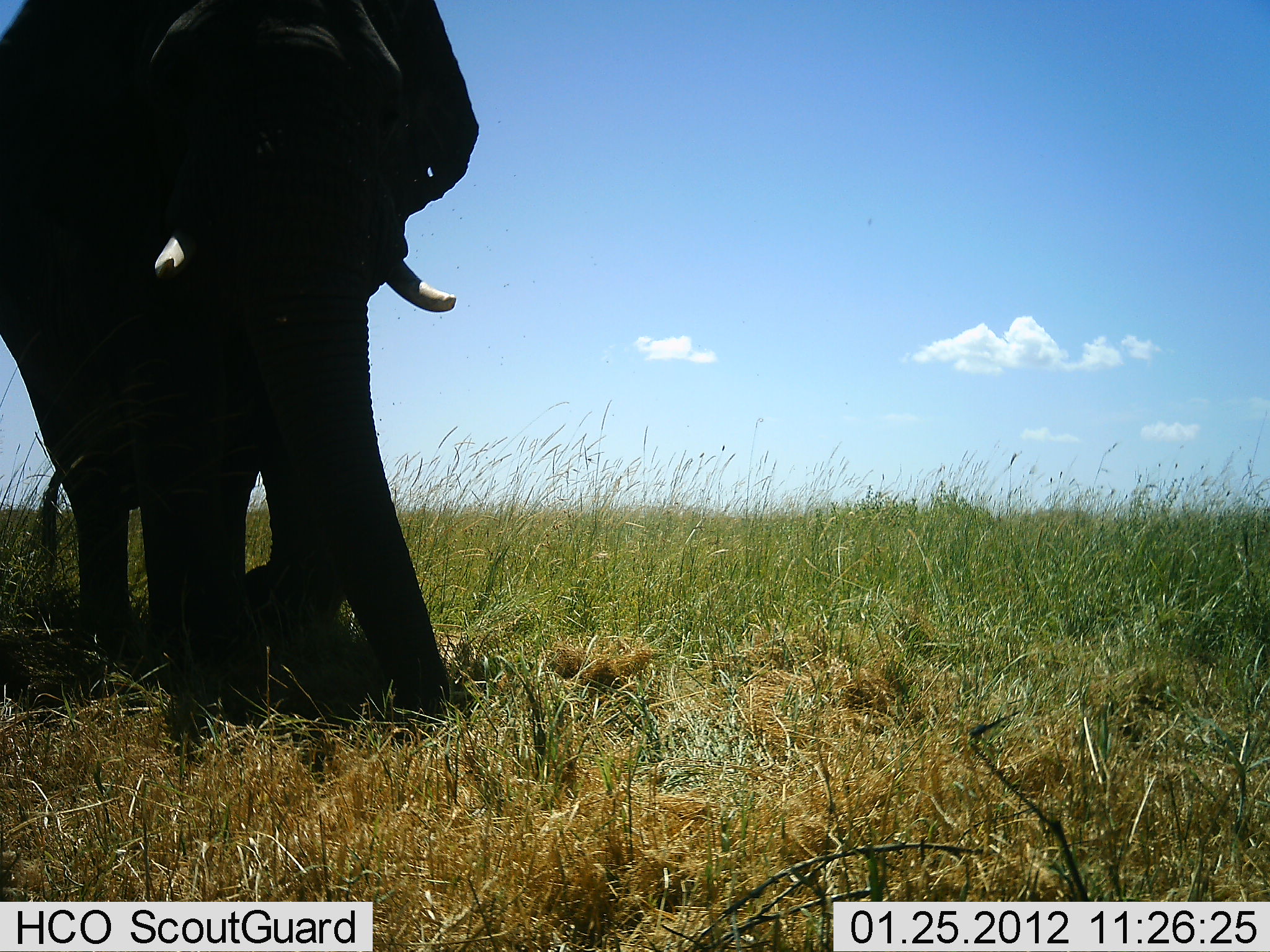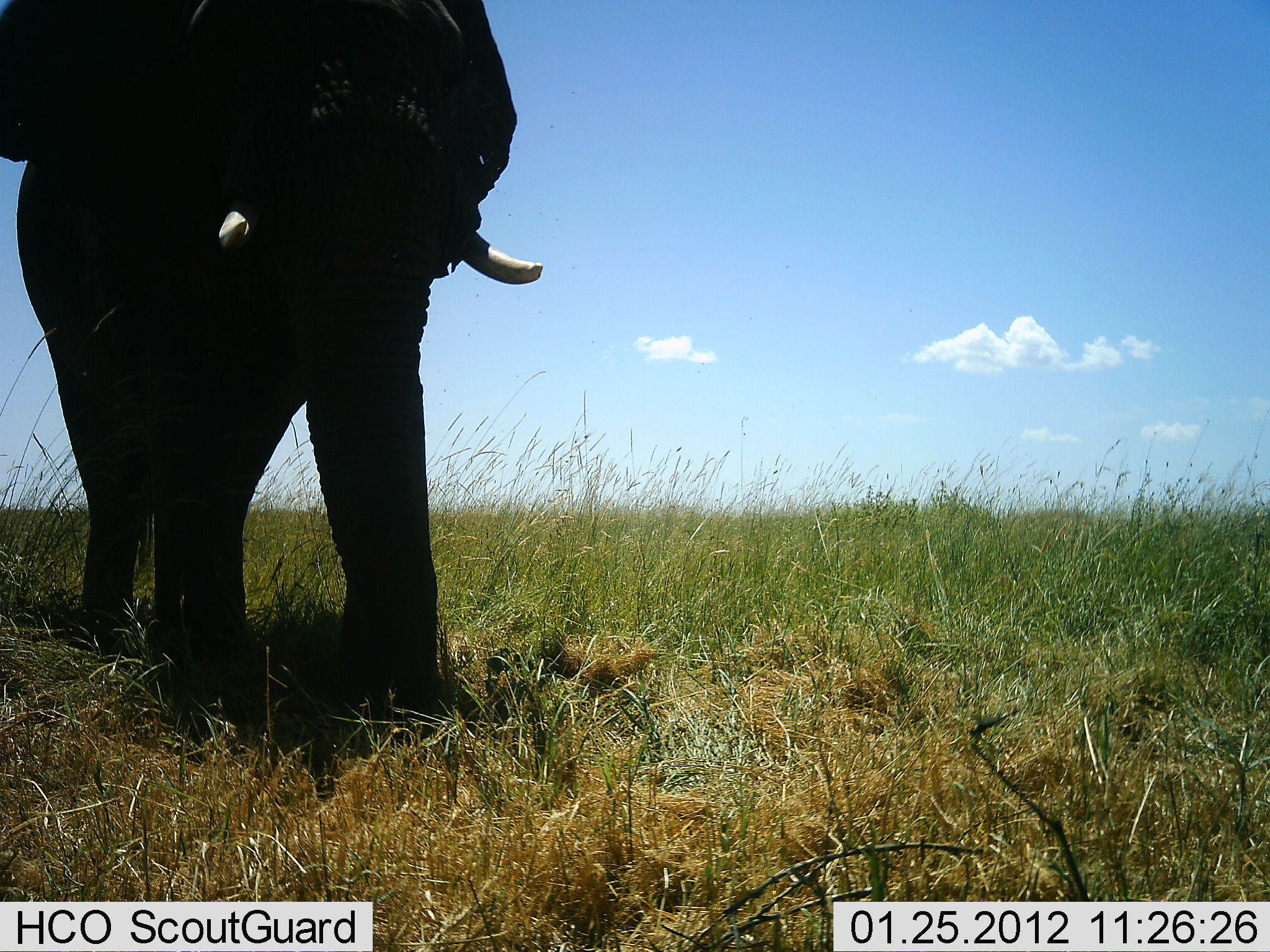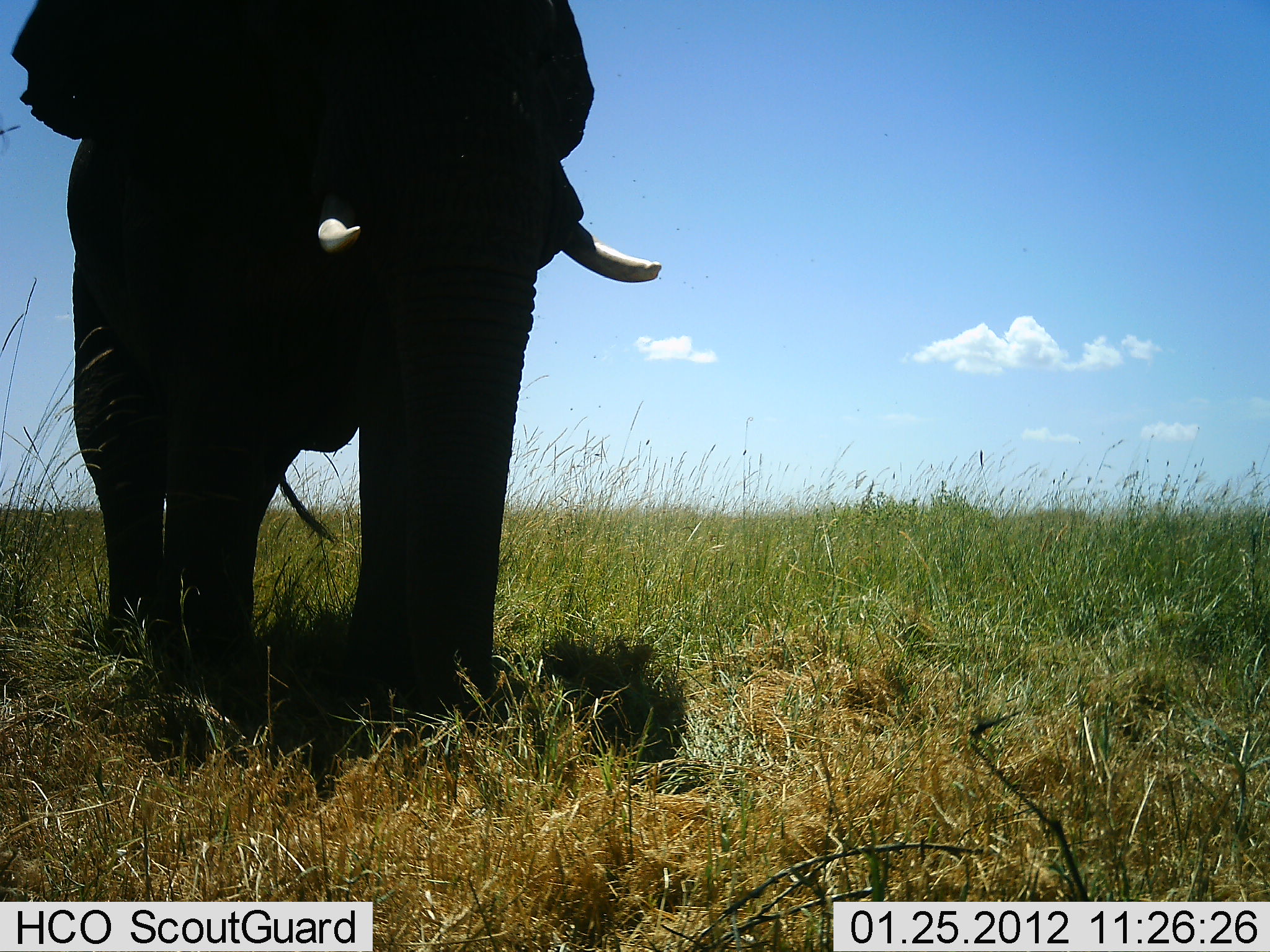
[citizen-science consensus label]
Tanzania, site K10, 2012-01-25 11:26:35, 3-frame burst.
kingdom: Animalia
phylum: Chordata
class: Mammalia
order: Proboscidea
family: Elephantidae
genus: Loxodonta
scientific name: Loxodonta africana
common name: african bush elephant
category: elephant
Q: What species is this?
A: Elephant (african bush elephant) (Loxodonta africana).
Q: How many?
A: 1.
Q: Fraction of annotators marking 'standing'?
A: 21%.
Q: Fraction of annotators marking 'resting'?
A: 0%.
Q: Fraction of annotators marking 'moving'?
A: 79%.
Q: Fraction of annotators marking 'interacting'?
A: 0%.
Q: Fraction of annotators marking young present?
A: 0%.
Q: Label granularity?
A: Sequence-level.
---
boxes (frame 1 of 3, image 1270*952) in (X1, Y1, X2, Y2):
animal: (0, 0, 486, 751)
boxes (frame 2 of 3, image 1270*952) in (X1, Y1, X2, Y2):
animal: (1, 0, 544, 774)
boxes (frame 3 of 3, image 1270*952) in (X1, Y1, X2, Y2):
animal: (2, 0, 663, 772)